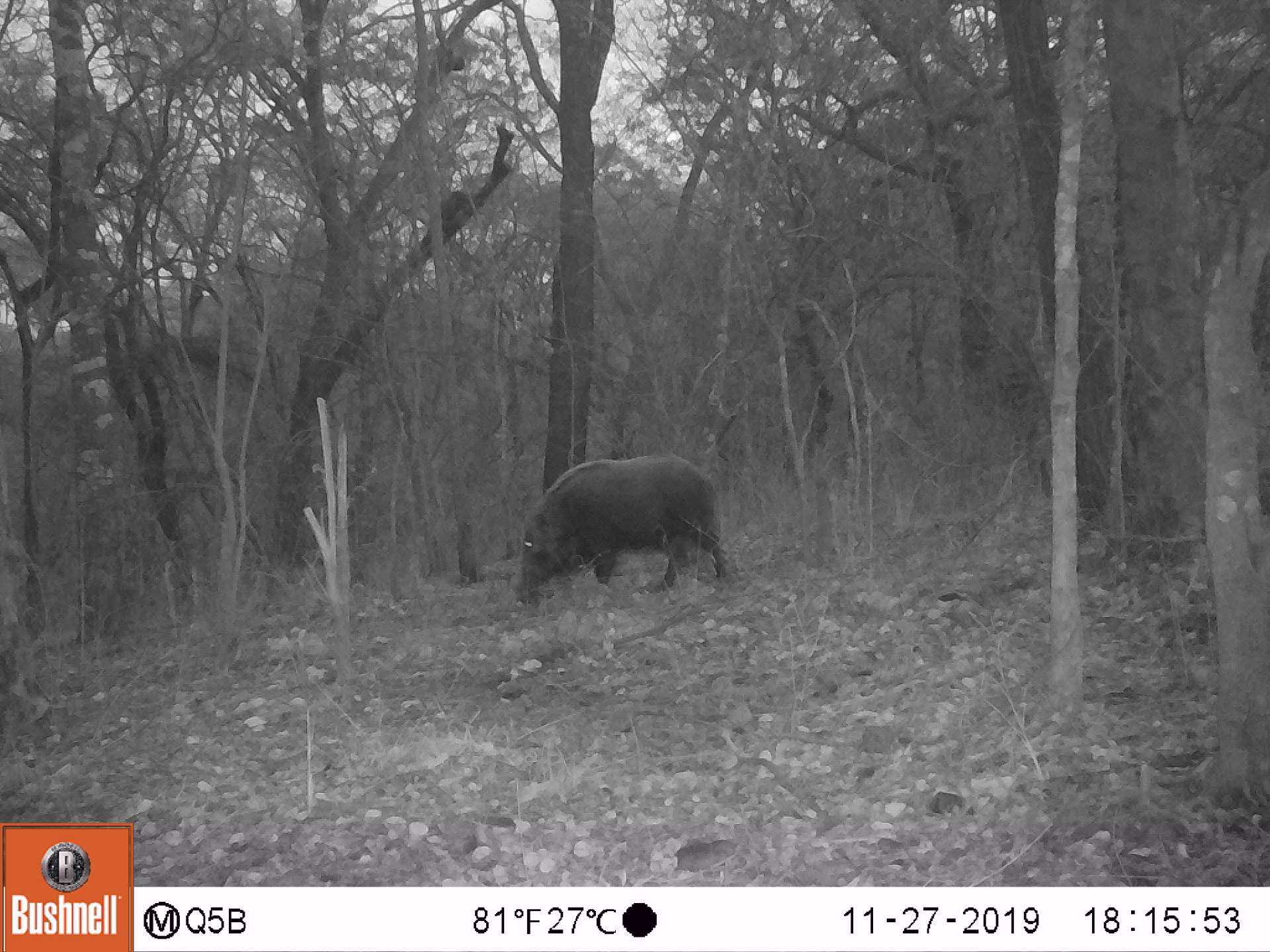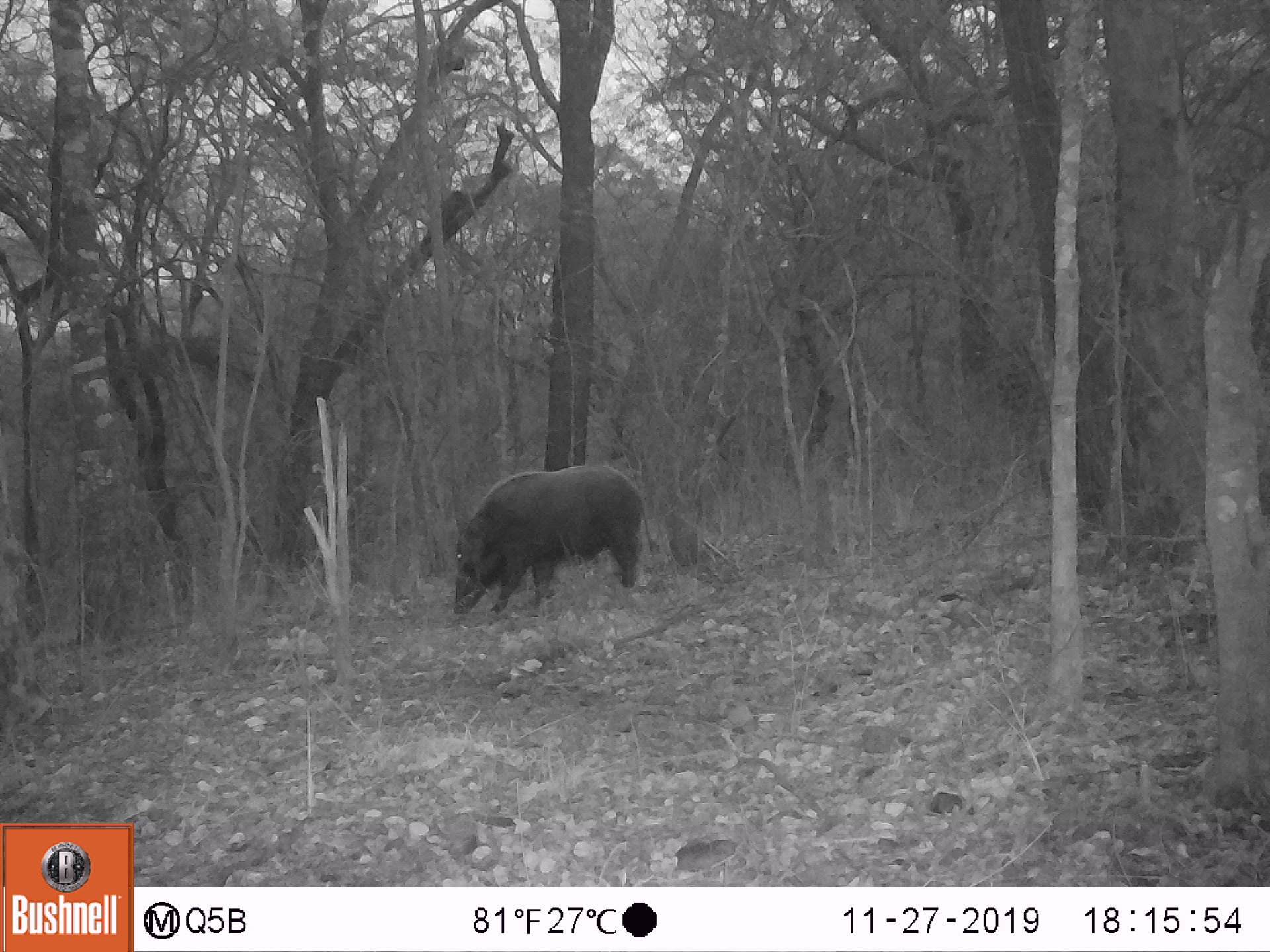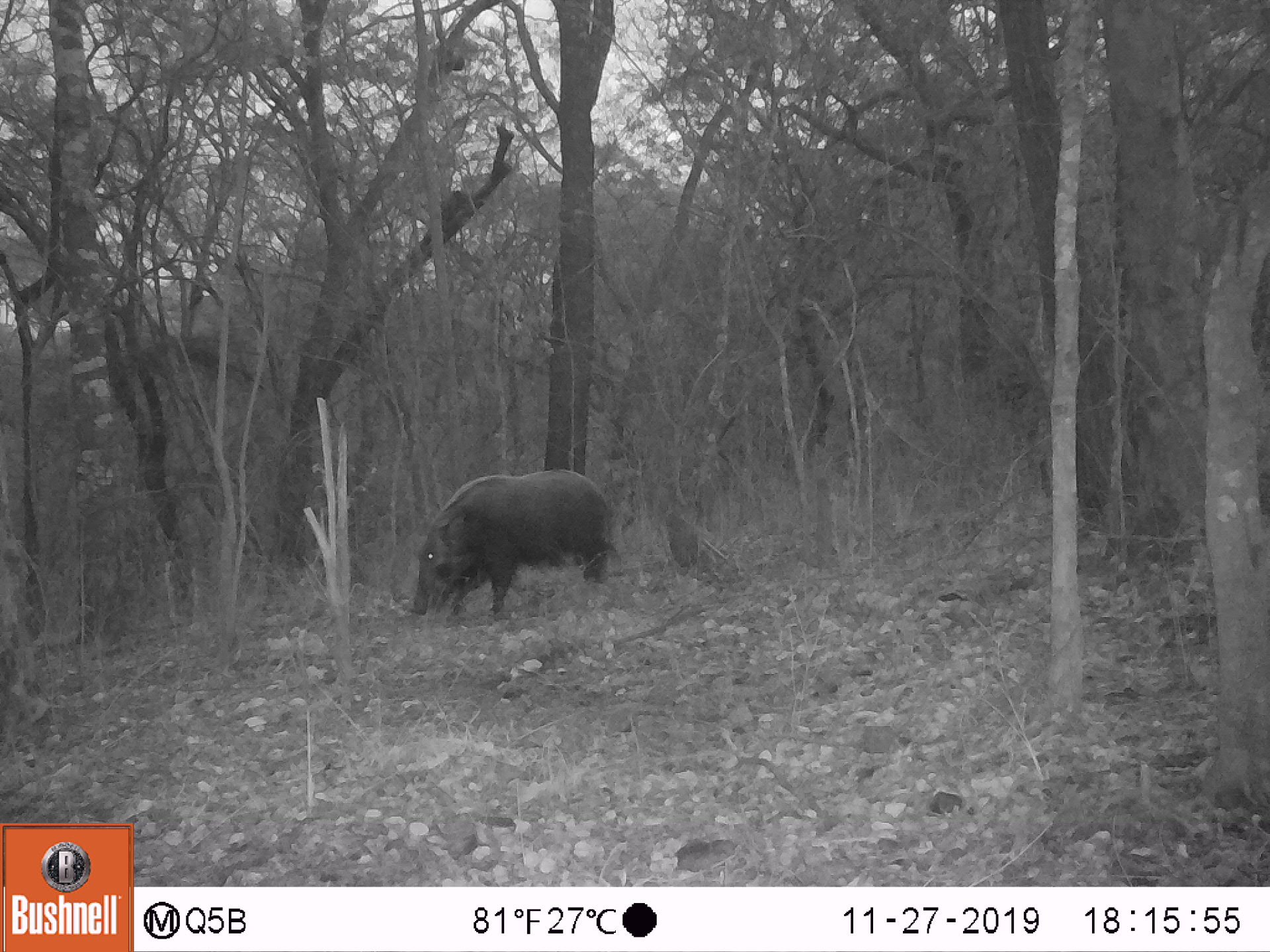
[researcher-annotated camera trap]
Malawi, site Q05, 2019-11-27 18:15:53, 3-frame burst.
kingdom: Animalia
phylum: Chordata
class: Mammalia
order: Artiodactyla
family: Suidae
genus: Potamochoerus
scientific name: Potamochoerus larvatus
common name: bushpig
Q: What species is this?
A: Bushpig (Potamochoerus larvatus).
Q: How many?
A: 1.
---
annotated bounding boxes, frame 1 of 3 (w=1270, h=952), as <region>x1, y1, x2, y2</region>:
bushpig: <region>508, 445, 729, 608</region>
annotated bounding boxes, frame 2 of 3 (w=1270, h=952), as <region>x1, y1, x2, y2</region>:
bushpig: <region>445, 459, 648, 618</region>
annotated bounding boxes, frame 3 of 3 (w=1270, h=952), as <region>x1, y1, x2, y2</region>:
bushpig: <region>404, 468, 618, 620</region>